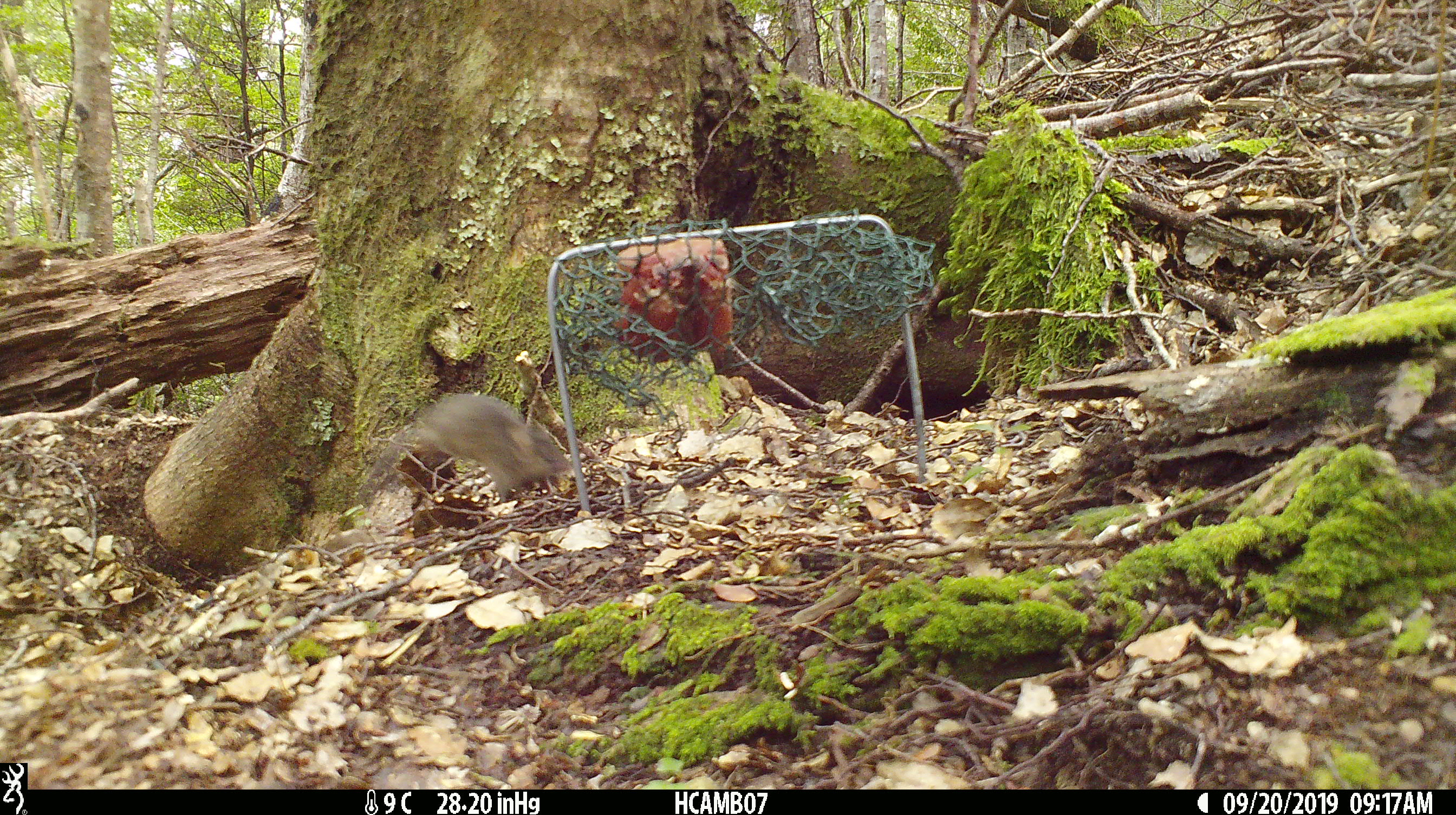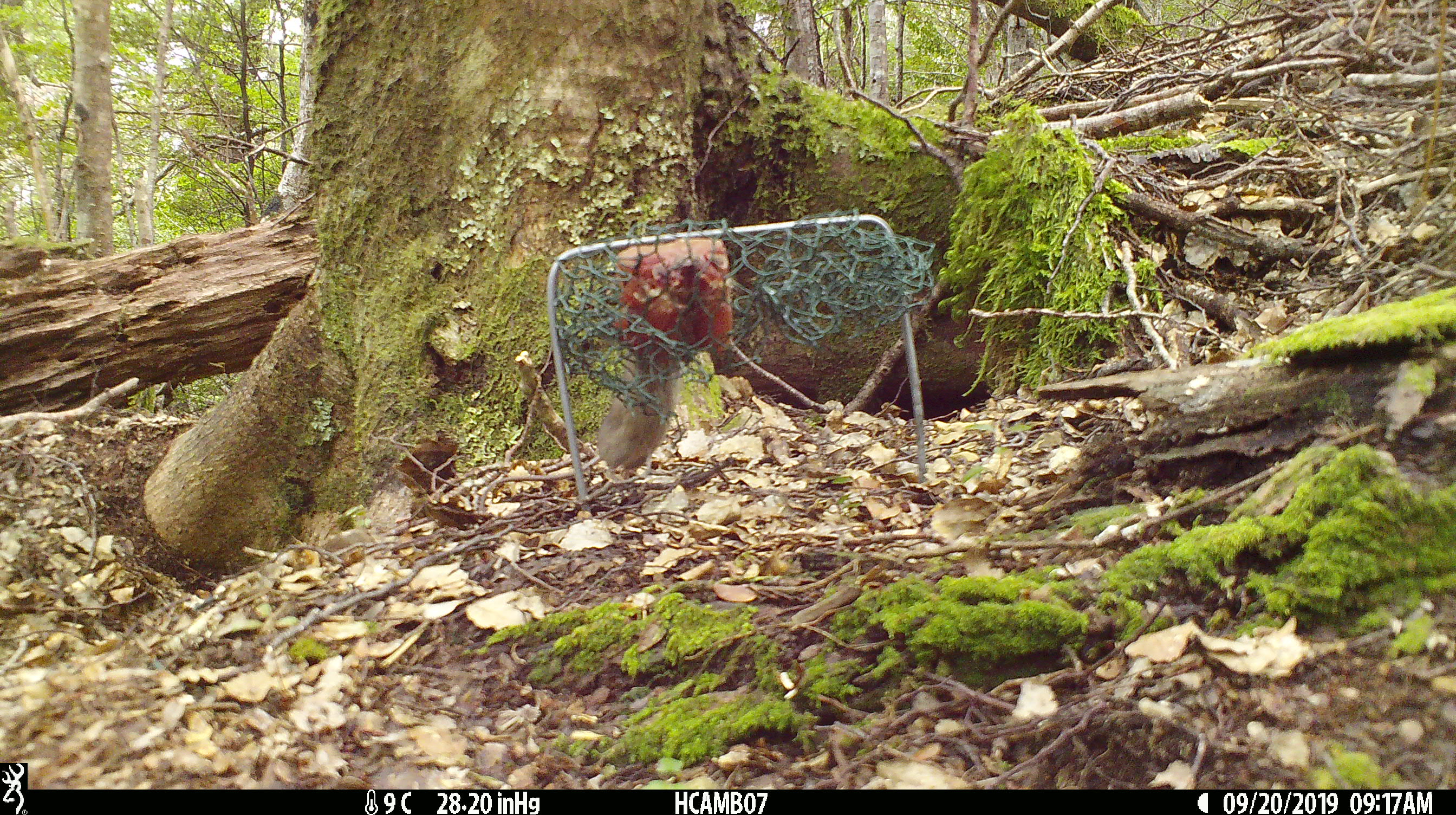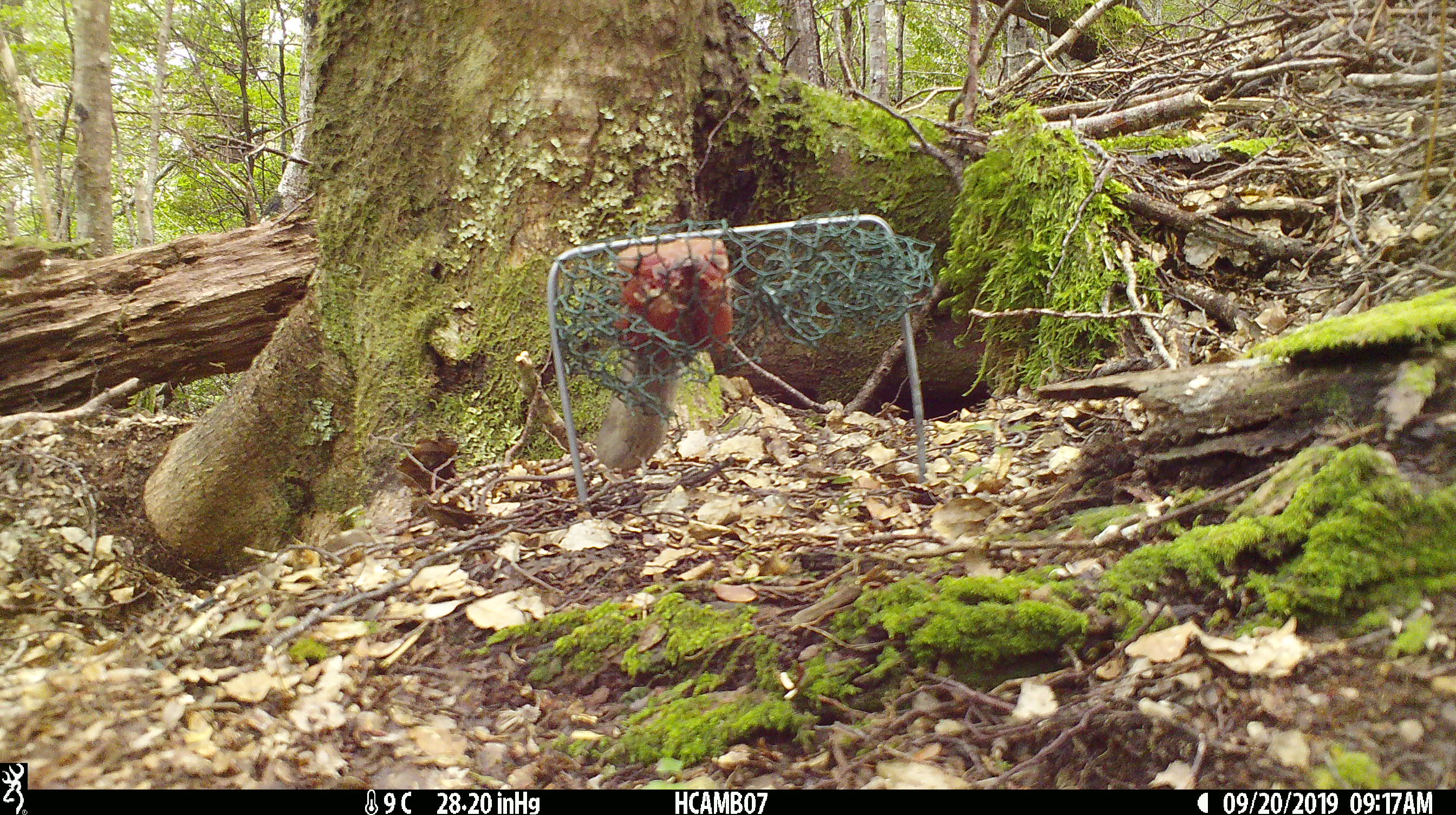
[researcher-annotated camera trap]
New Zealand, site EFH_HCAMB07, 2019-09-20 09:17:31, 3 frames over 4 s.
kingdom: Animalia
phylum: Chordata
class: Mammalia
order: Rodentia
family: Muridae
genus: Mus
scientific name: Mus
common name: mouse